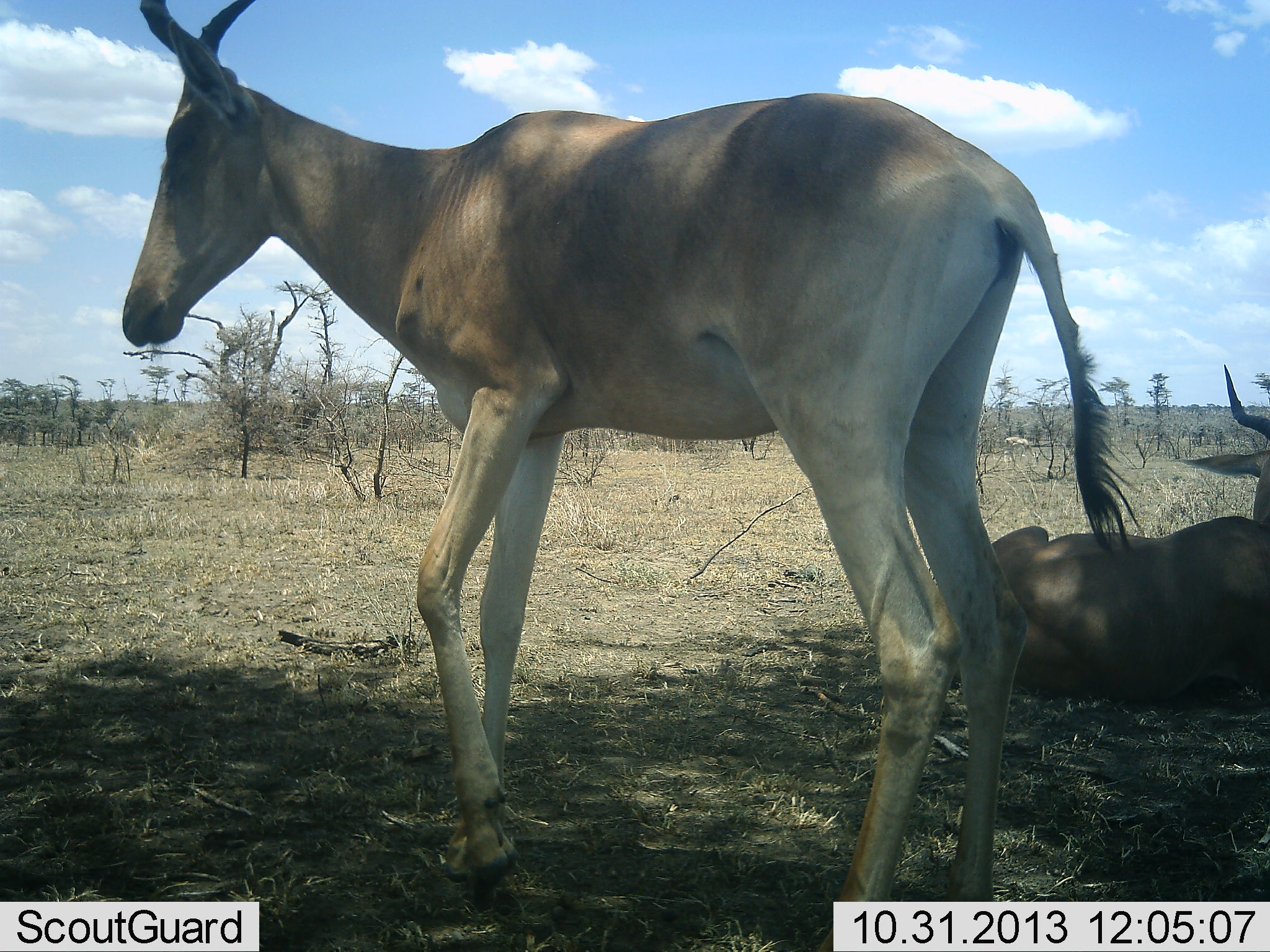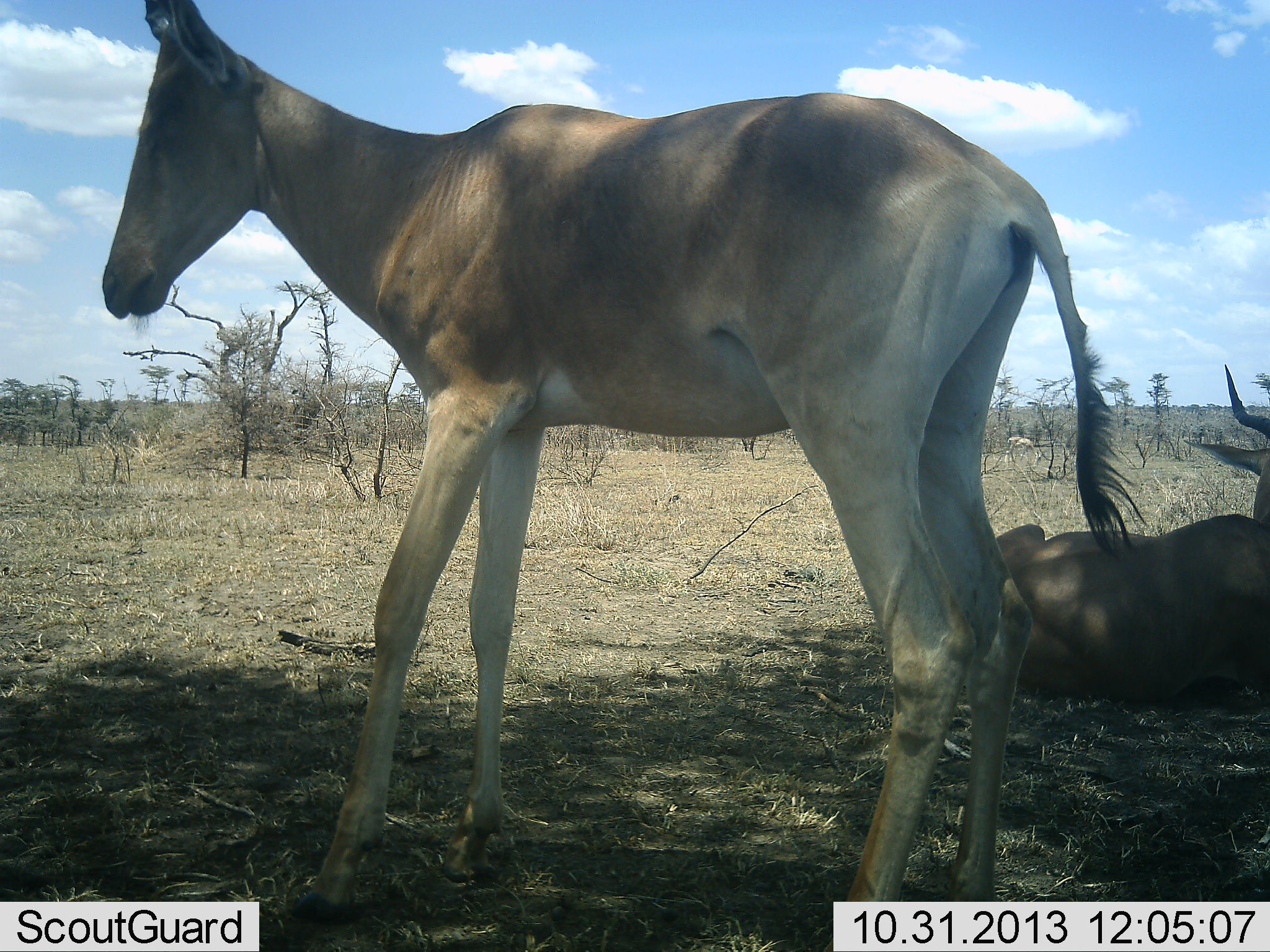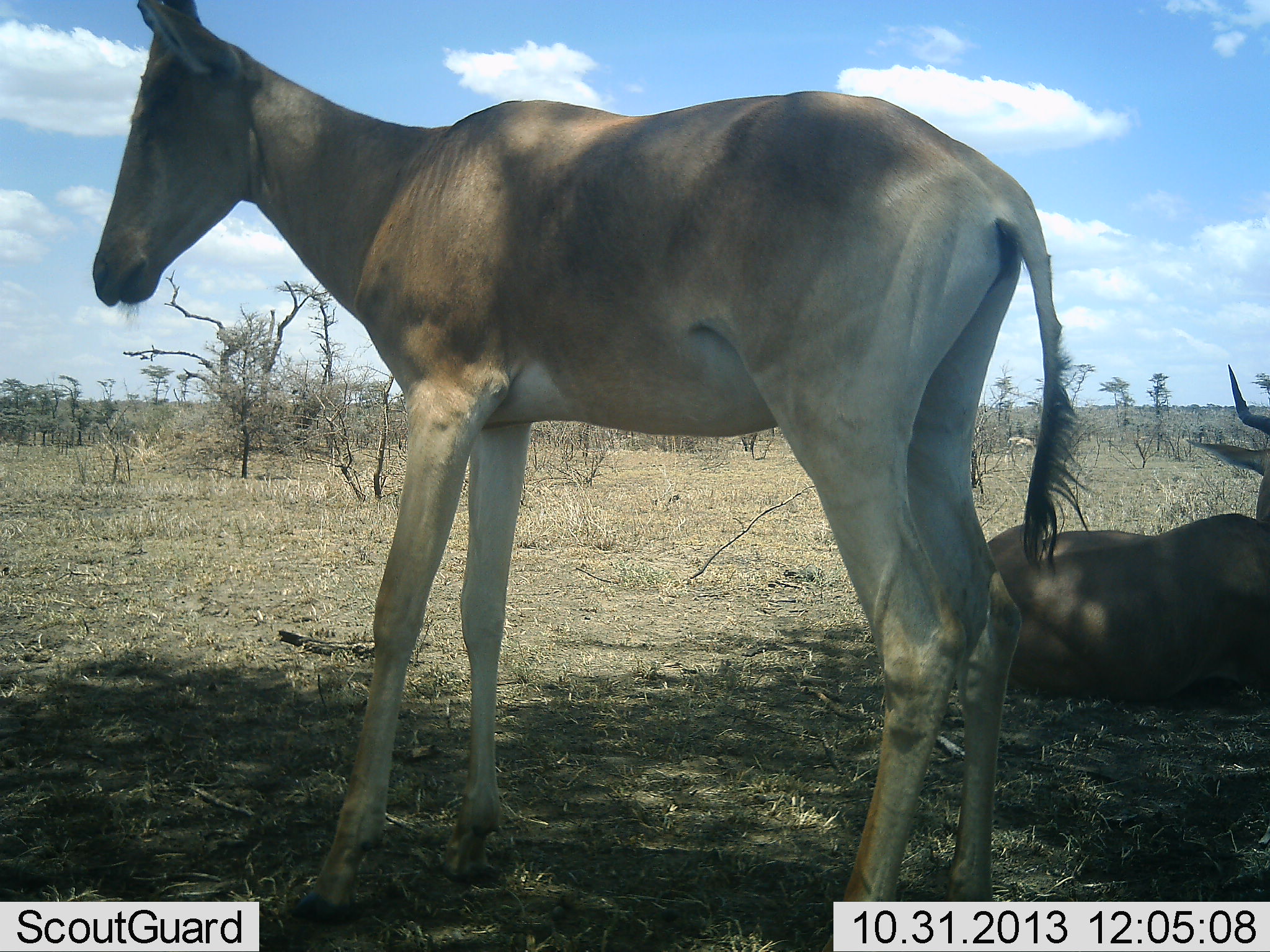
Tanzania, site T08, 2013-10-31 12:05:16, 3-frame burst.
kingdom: Animalia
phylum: Chordata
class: Mammalia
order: Artiodactyla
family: Bovidae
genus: Alcelaphus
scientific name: Alcelaphus buselaphus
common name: hartebeest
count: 2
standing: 64%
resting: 100%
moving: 0%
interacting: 0%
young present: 0%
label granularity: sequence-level